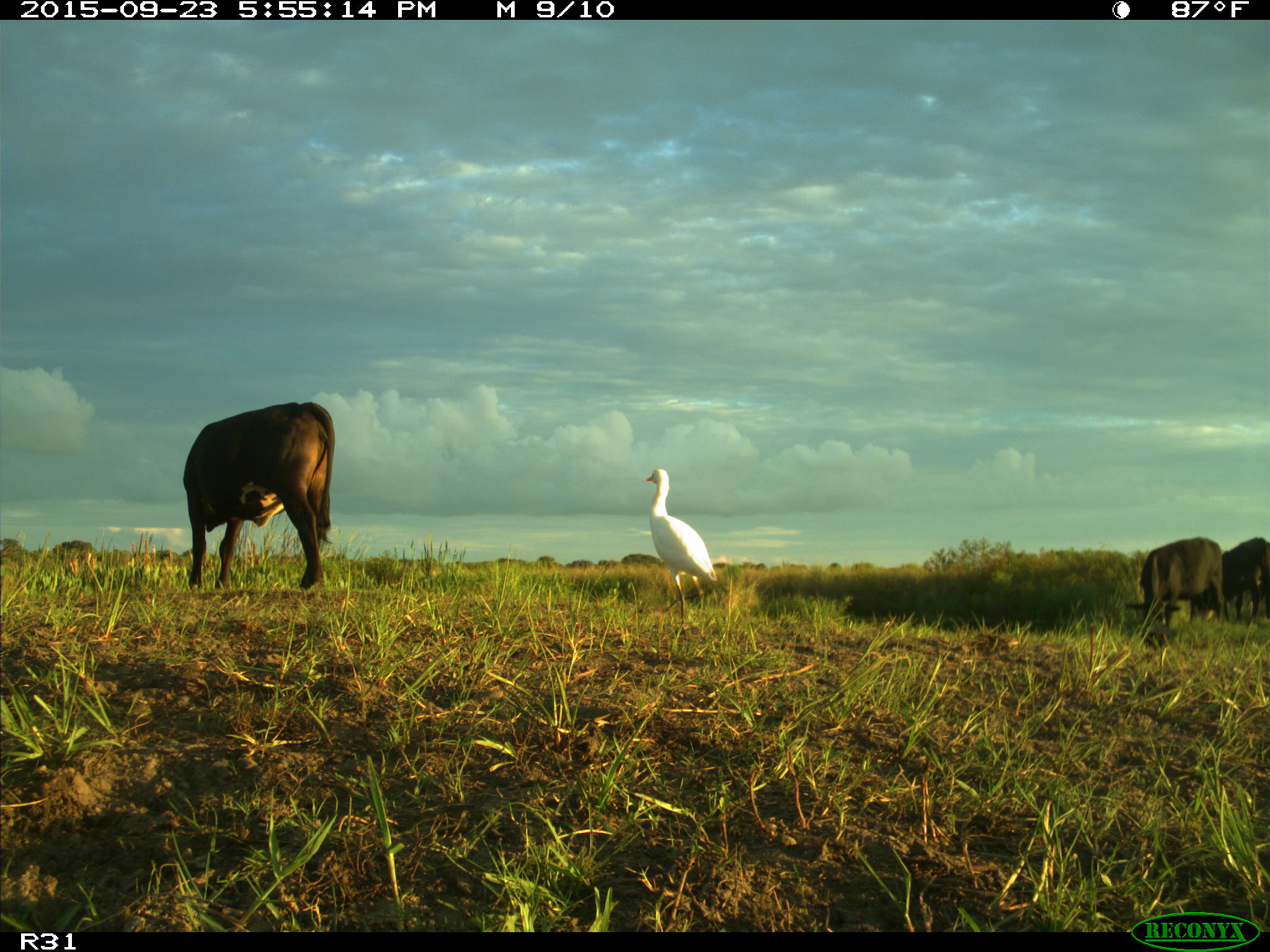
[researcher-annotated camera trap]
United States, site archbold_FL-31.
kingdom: Animalia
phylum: Chordata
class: Mammalia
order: Artiodactyla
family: Bovidae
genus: Bos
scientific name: Bos taurus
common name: domestic cow